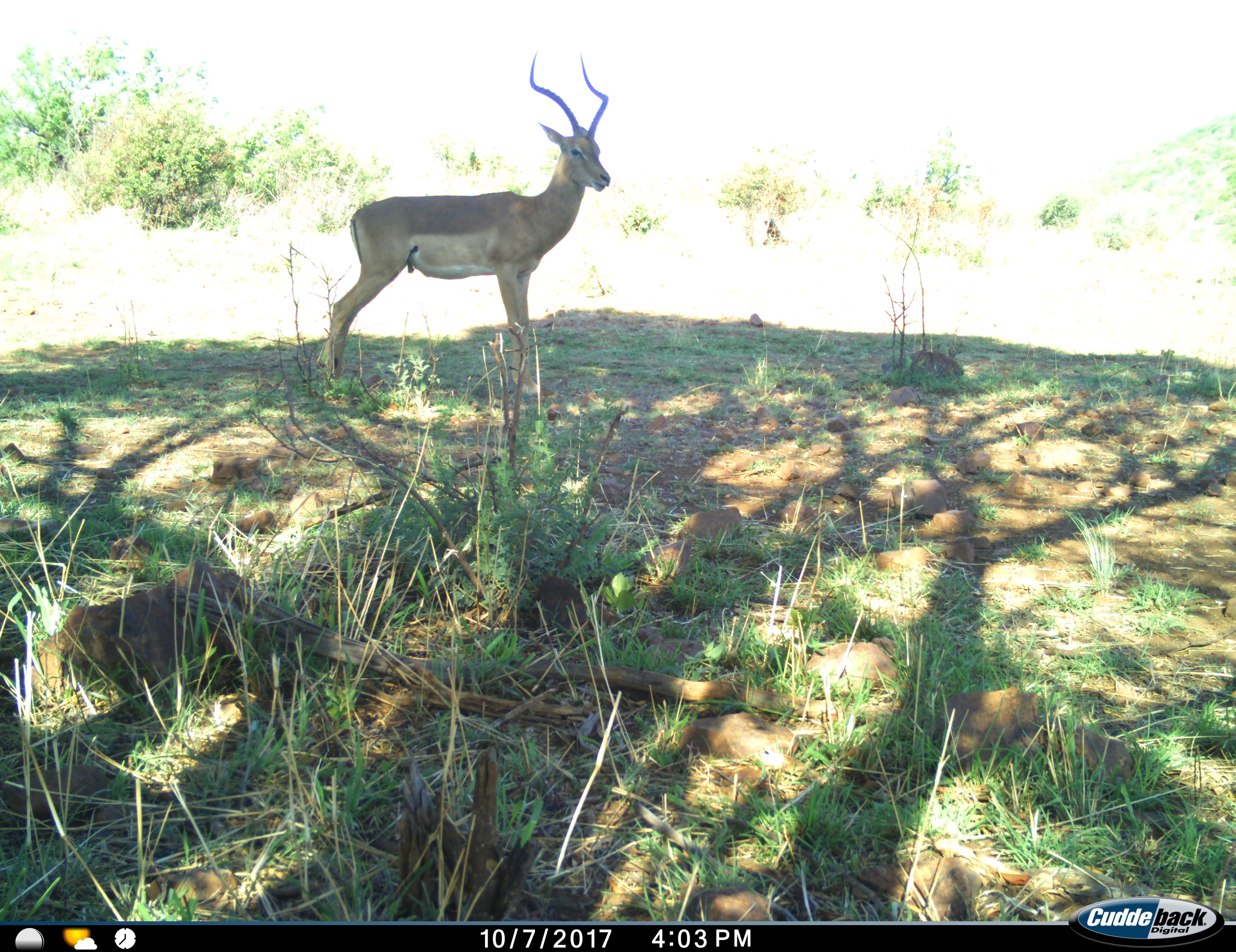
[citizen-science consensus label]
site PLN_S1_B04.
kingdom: Animalia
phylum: Chordata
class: Mammalia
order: Artiodactyla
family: Bovidae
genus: Aepyceros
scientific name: Aepyceros melampus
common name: impala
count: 1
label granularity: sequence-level